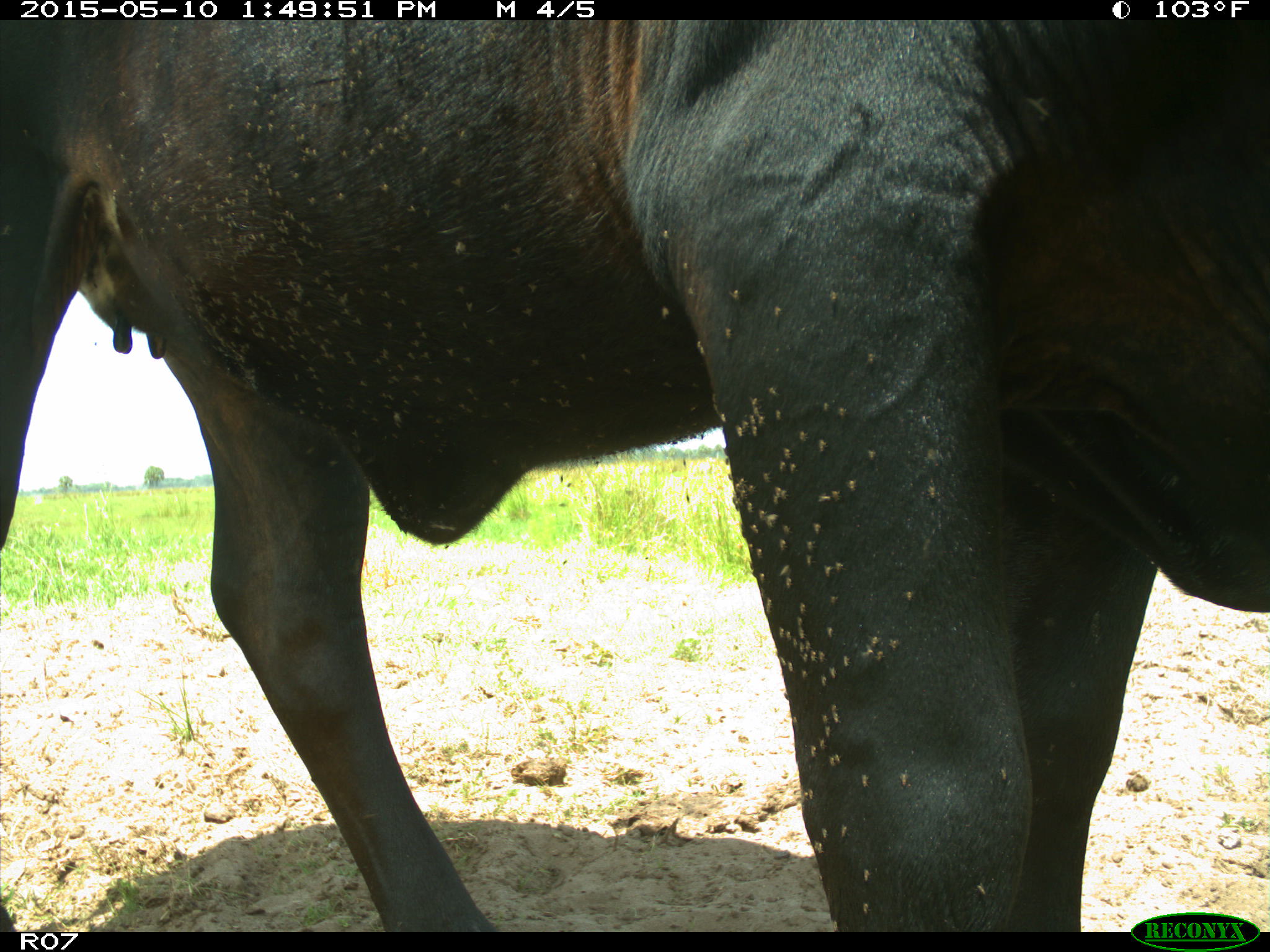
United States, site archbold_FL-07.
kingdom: Animalia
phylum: Chordata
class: Mammalia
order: Artiodactyla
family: Bovidae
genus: Bos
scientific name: Bos taurus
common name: domestic cow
Bos taurus (domestic cow).